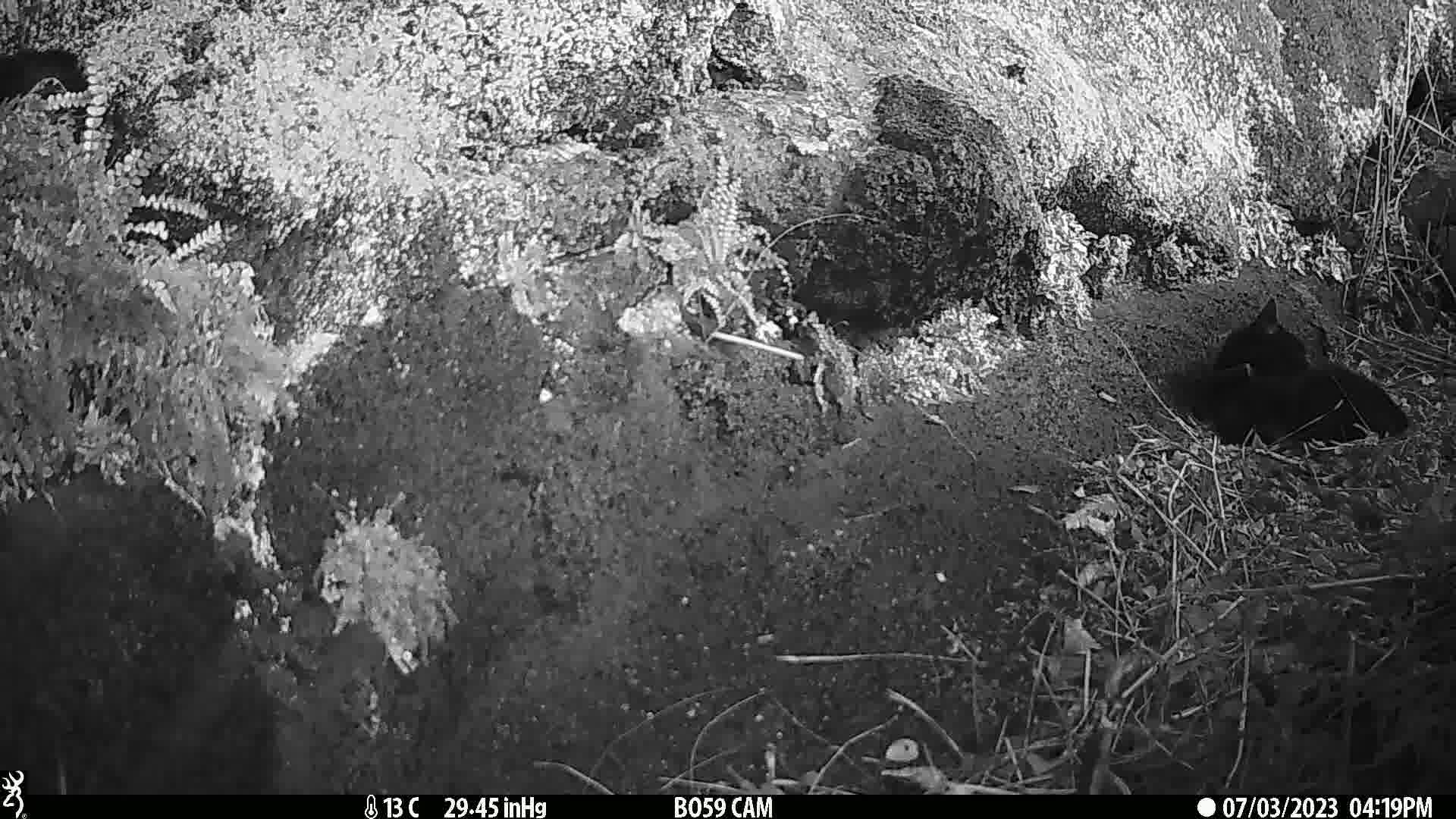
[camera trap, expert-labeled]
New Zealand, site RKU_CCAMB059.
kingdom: Animalia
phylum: Chordata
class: Mammalia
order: Carnivora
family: Felidae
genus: Felis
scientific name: Felis catus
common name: domestic cat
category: cat